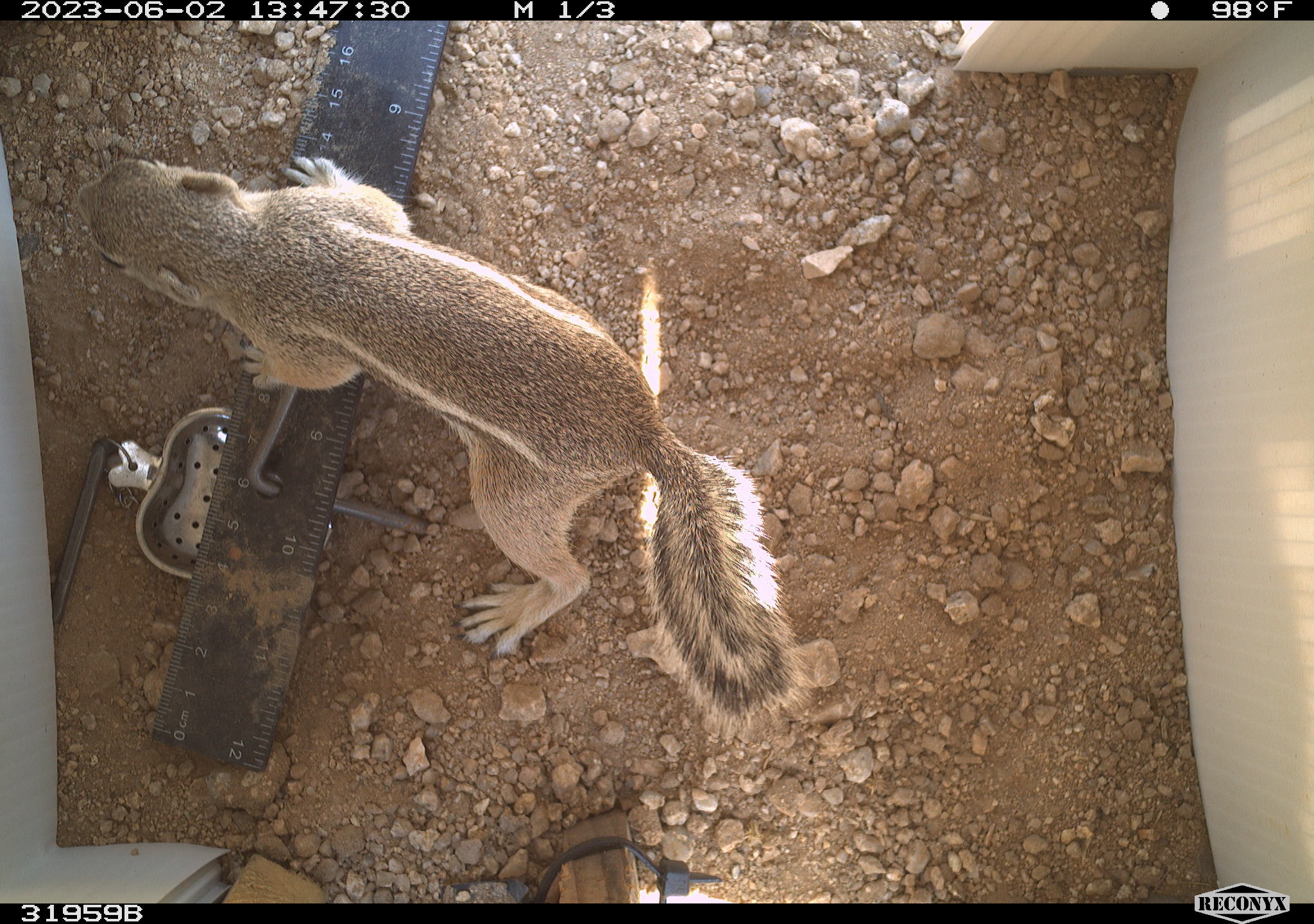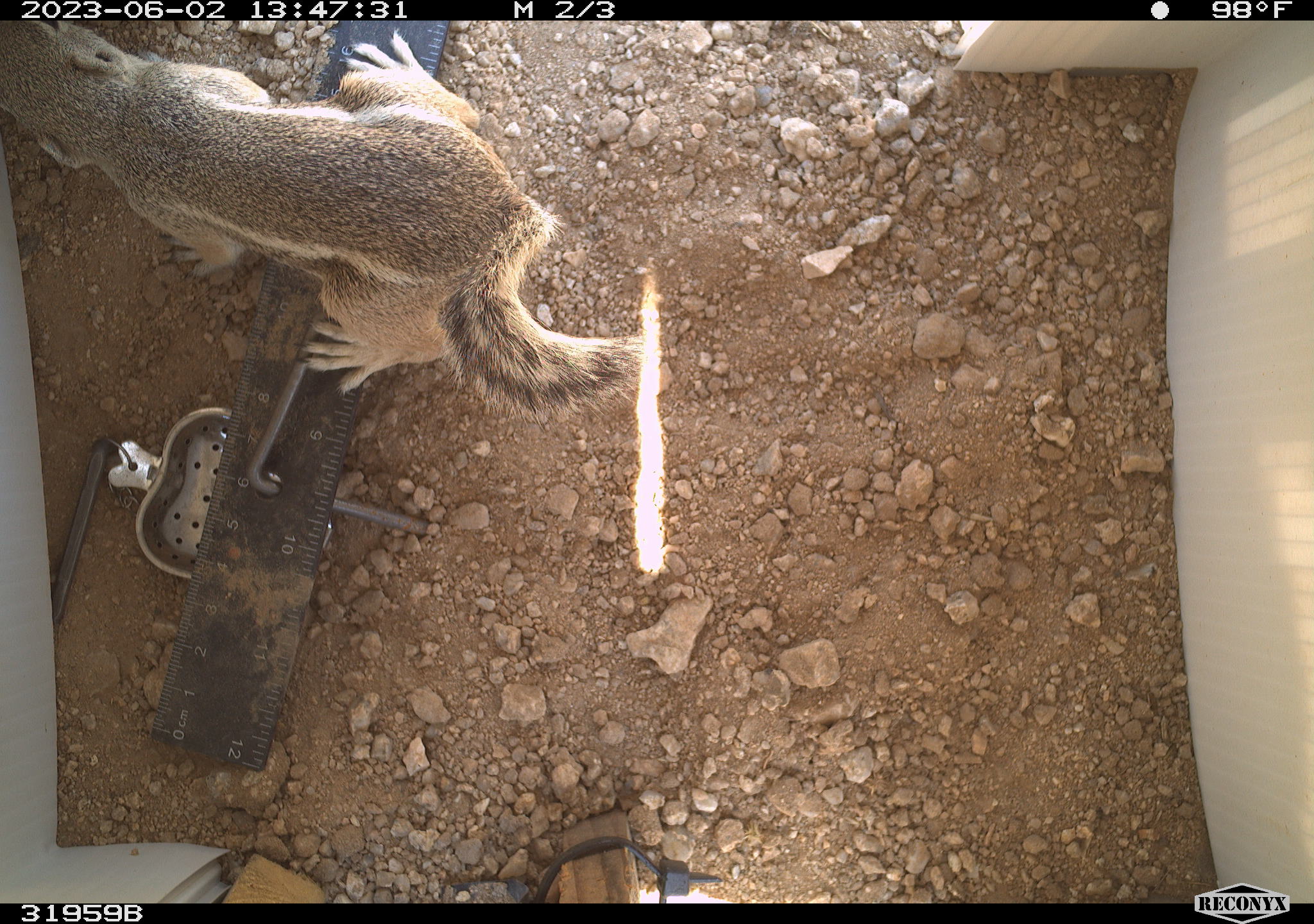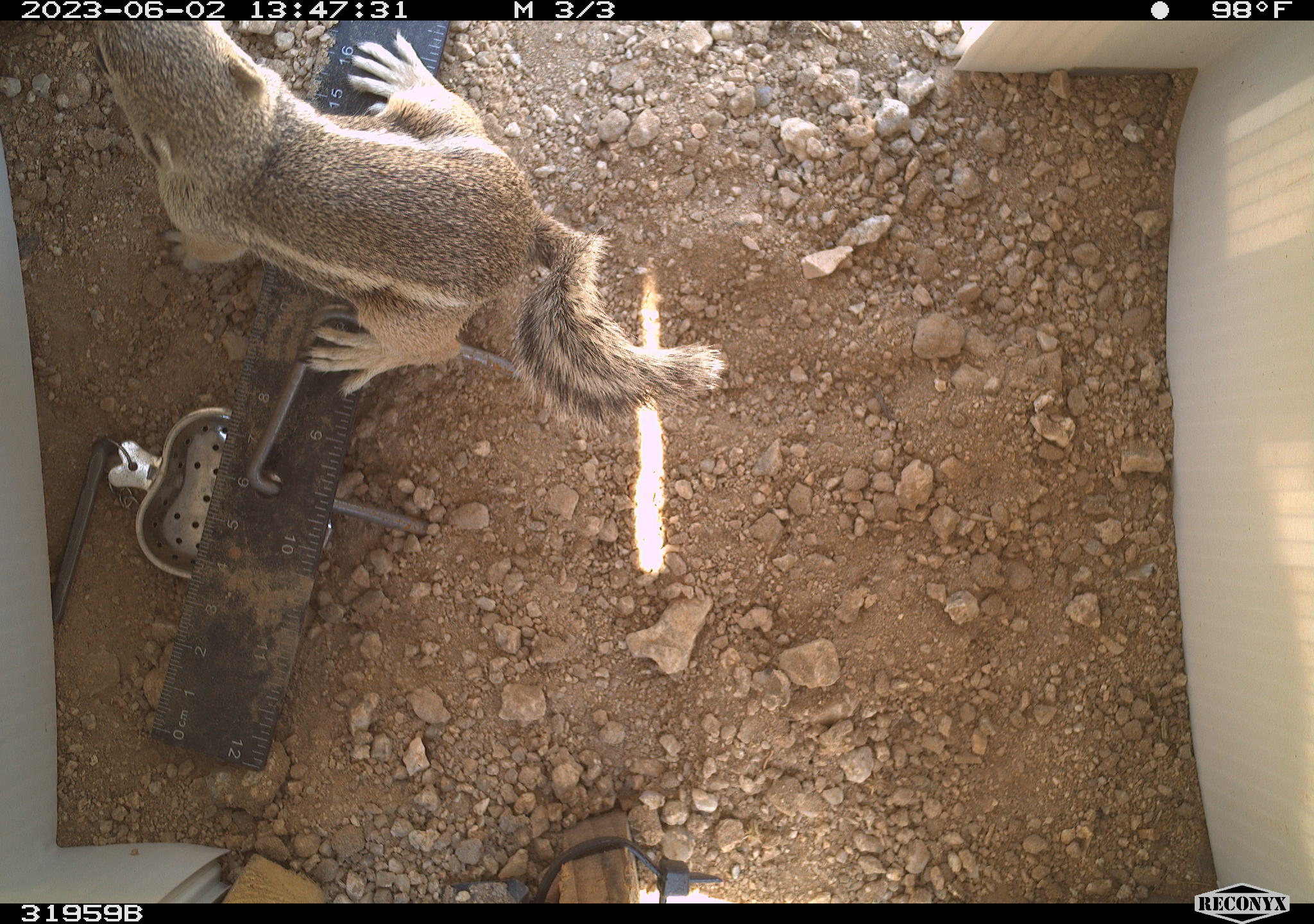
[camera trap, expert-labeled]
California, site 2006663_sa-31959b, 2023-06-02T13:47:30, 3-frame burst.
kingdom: Animalia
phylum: Chordata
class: Mammalia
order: Rodentia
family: Sciuridae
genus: Ammospermophilus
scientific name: Ammospermophilus leucurus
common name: white-tailed antelope squirrel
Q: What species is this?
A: White-tailed antelope squirrel (Ammospermophilus leucurus).